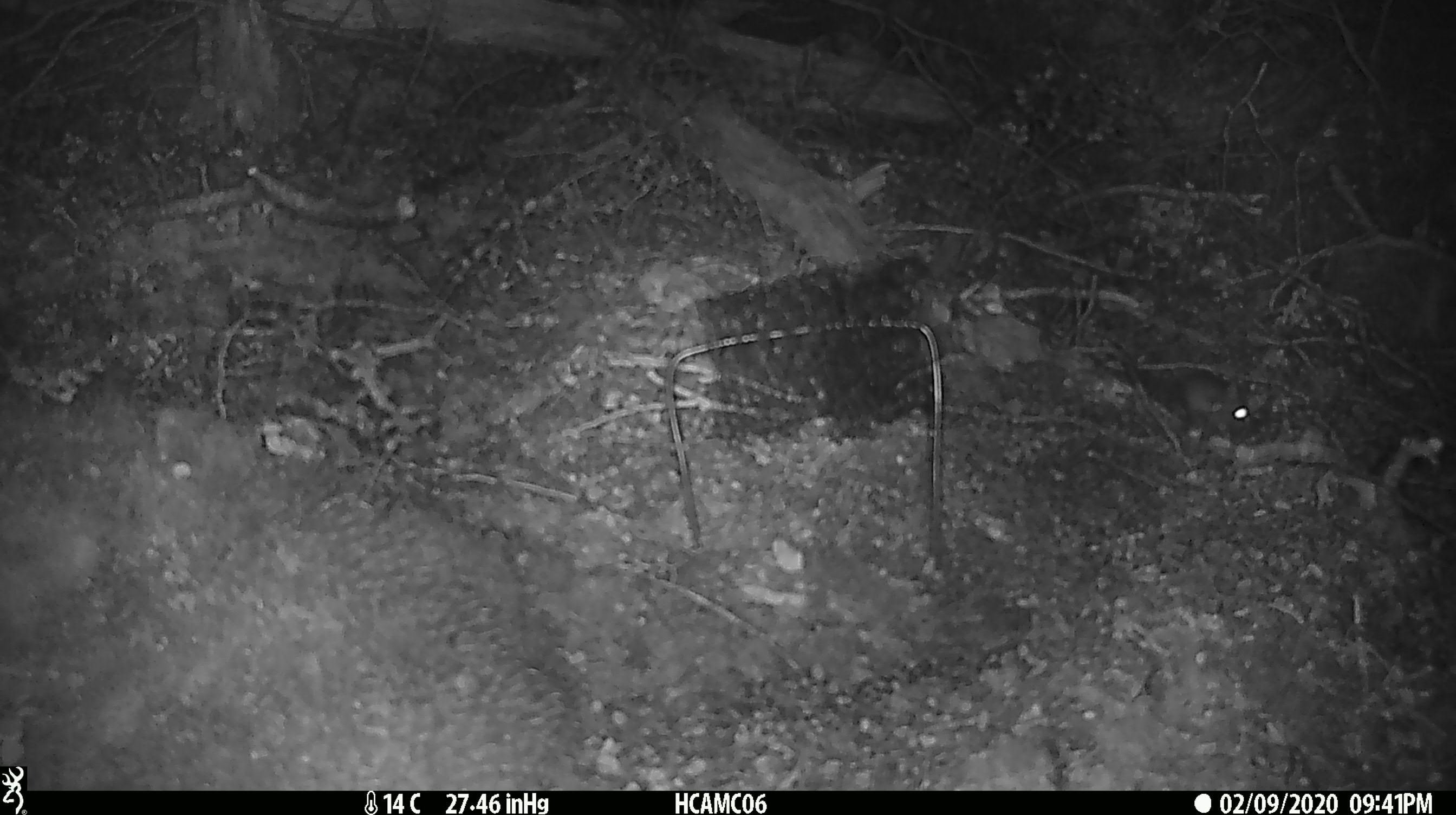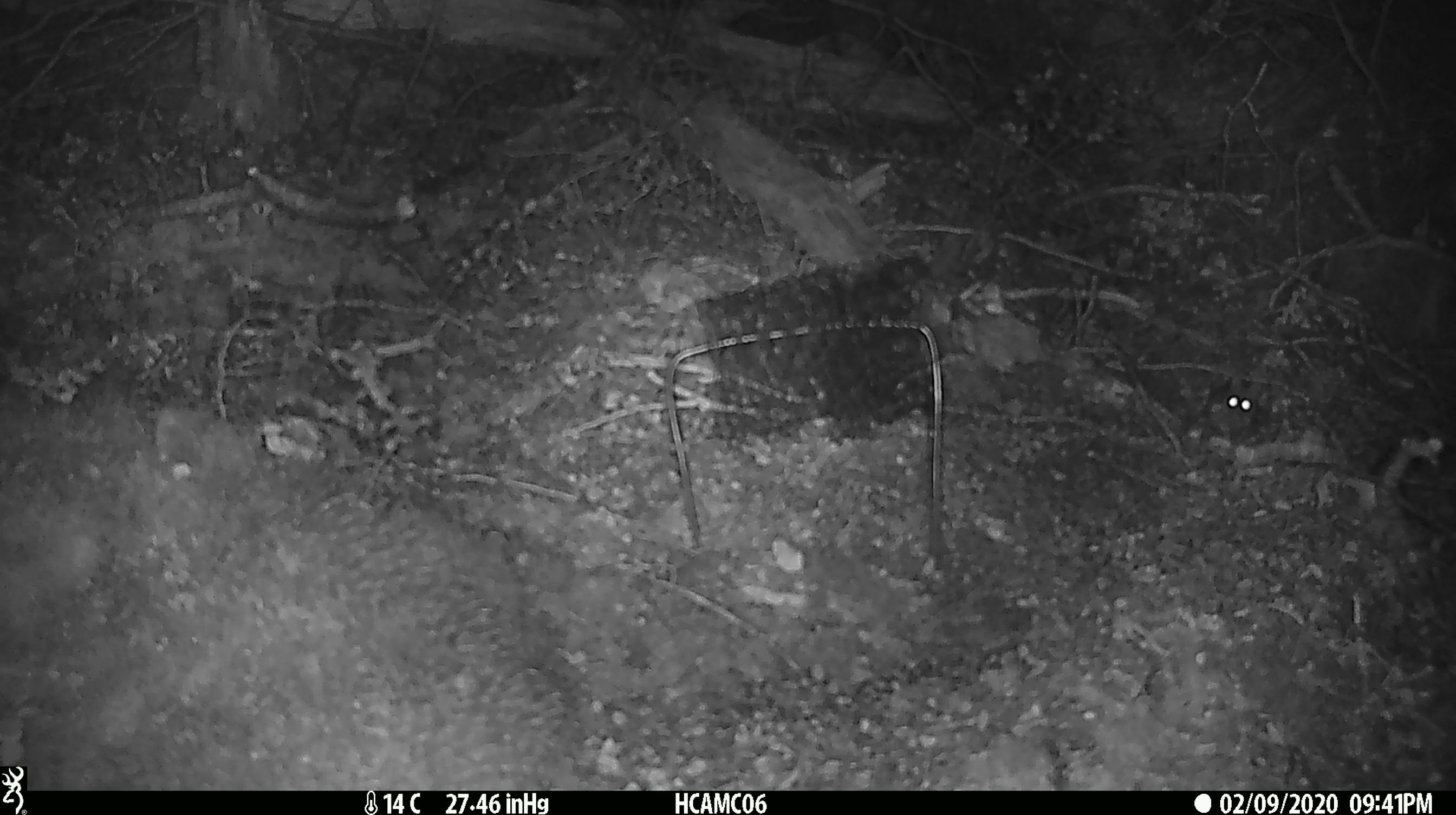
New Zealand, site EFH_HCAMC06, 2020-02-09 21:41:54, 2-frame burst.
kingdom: Animalia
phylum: Chordata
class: Mammalia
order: Rodentia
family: Muridae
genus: Mus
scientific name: Mus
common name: mouse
Mouse (Mus).